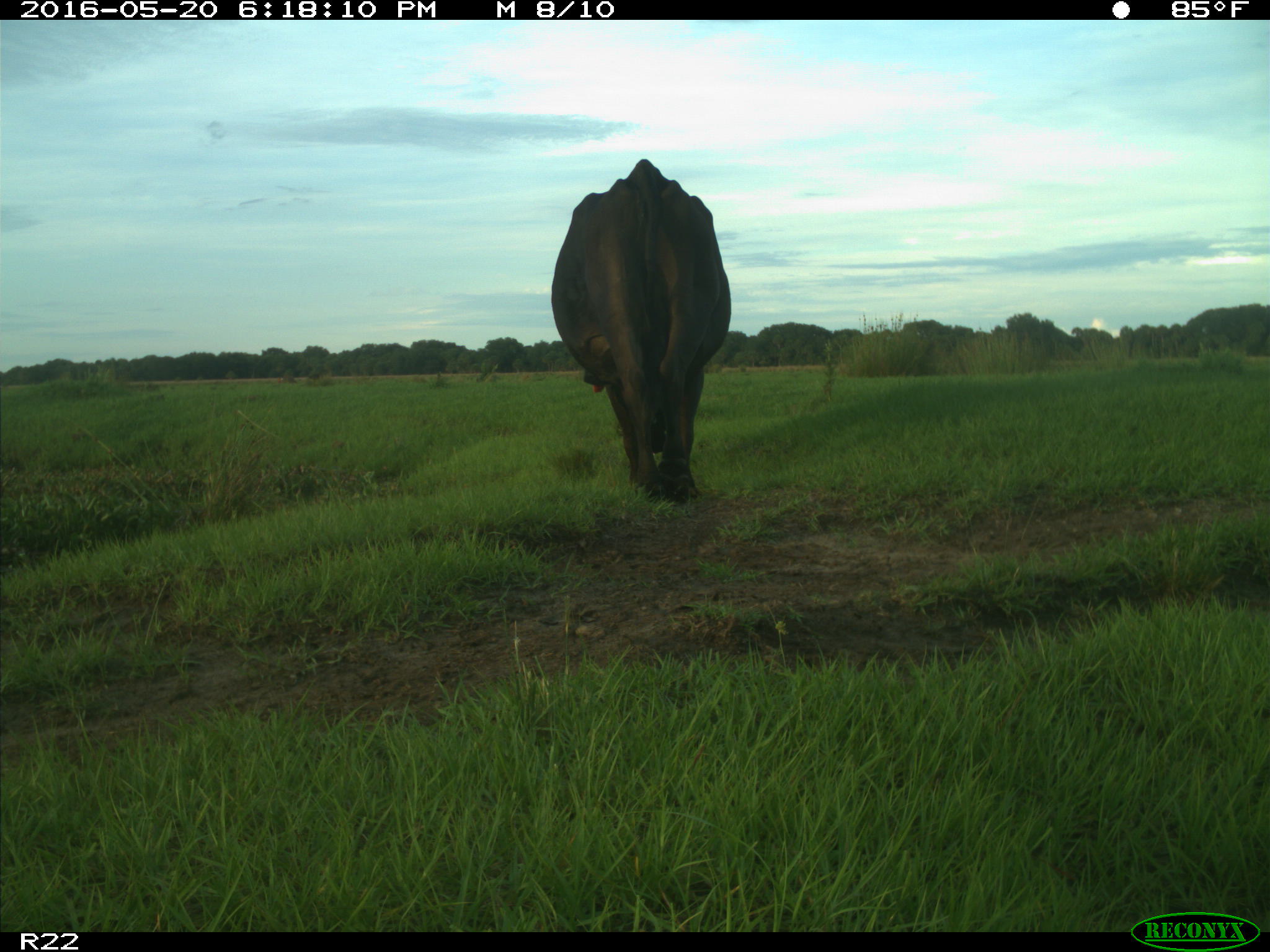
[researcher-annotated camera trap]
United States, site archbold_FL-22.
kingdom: Animalia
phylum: Chordata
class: Mammalia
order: Artiodactyla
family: Bovidae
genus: Bos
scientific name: Bos taurus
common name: domestic cow